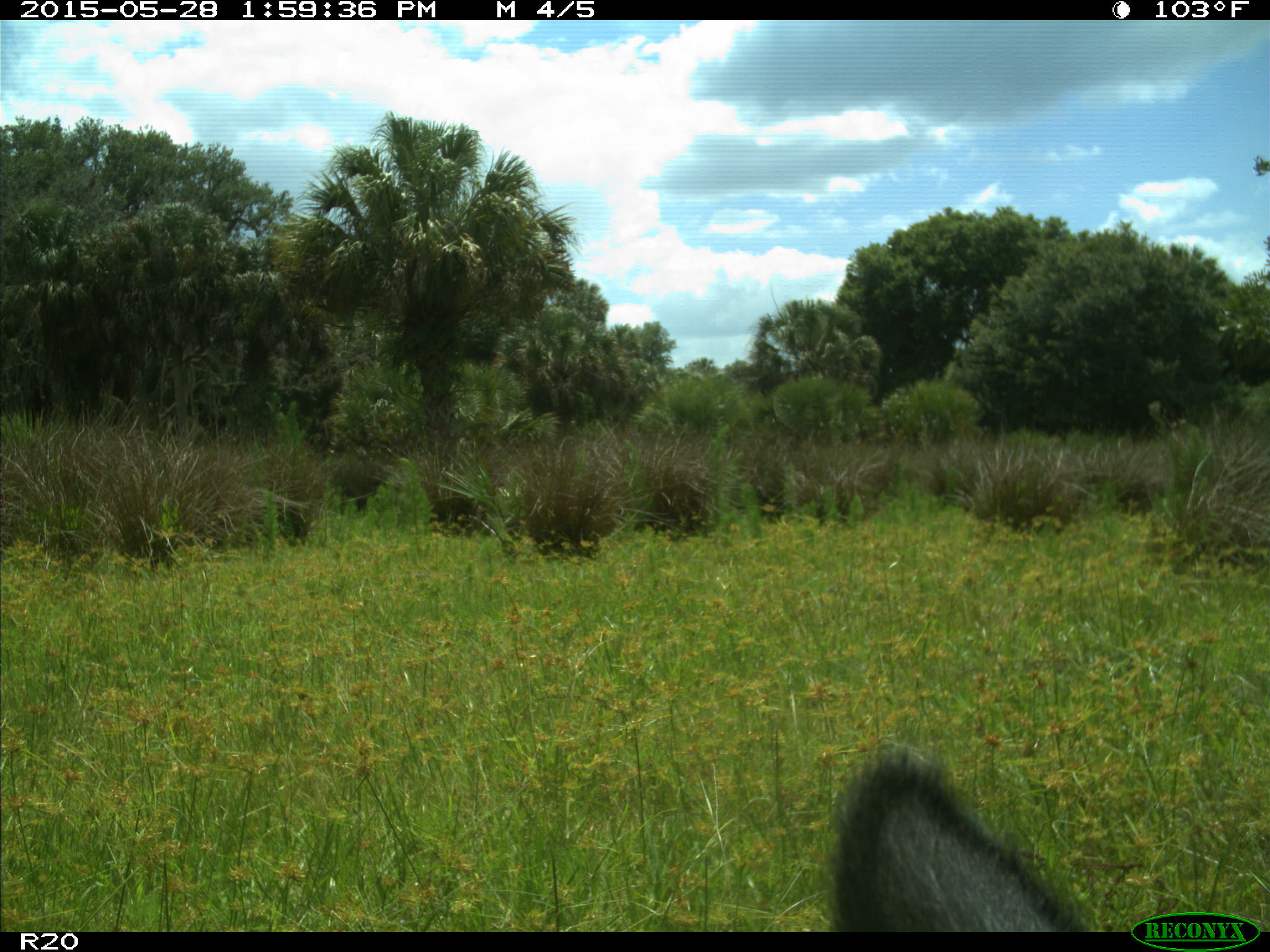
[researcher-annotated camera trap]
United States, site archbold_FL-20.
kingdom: Animalia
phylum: Chordata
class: Mammalia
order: Artiodactyla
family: Bovidae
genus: Bos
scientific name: Bos taurus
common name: domestic cow